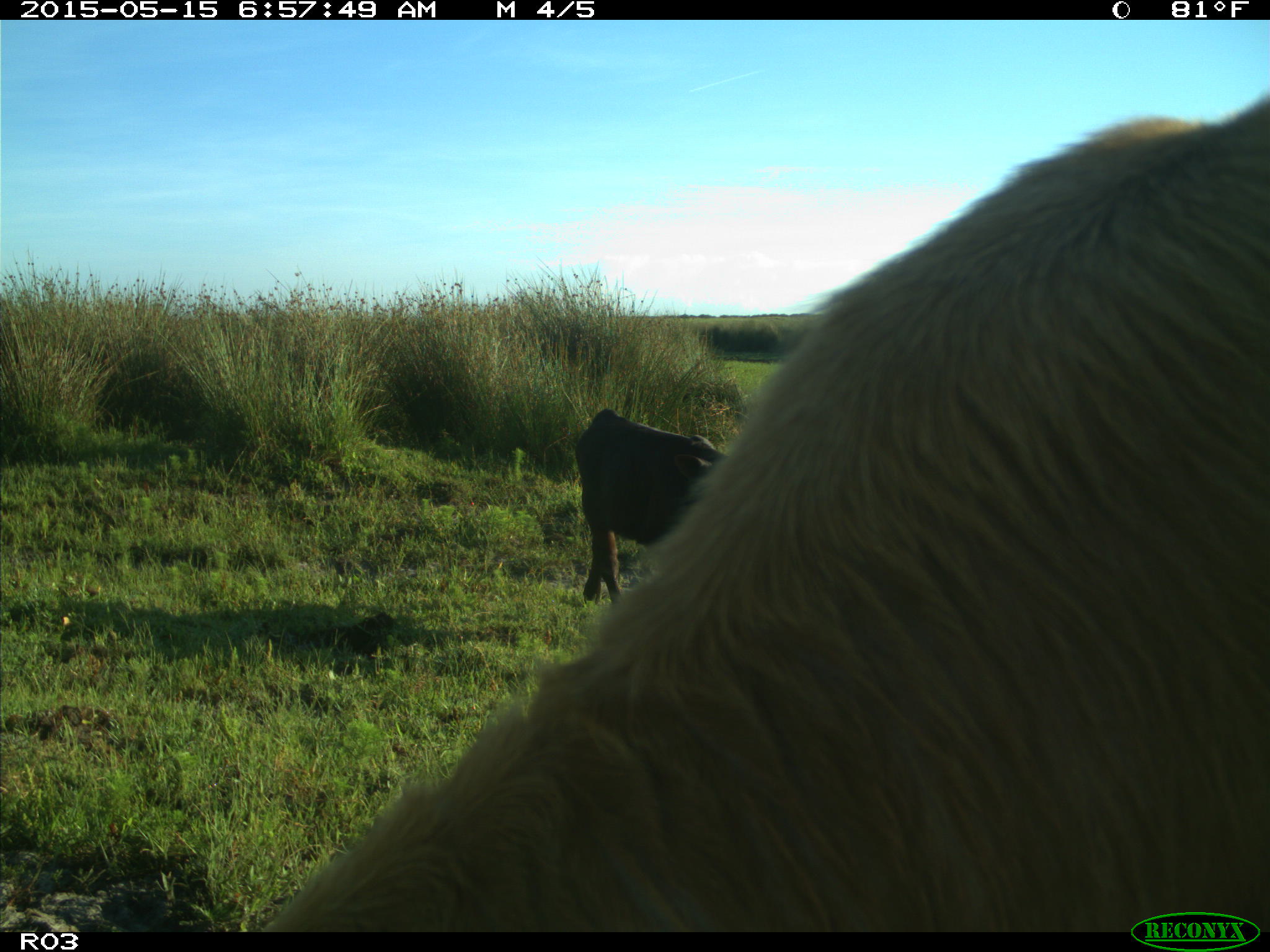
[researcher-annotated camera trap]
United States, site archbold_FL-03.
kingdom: Animalia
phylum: Chordata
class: Mammalia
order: Artiodactyla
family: Bovidae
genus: Bos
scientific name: Bos taurus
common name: domestic cow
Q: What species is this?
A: Bos taurus (domestic cow).